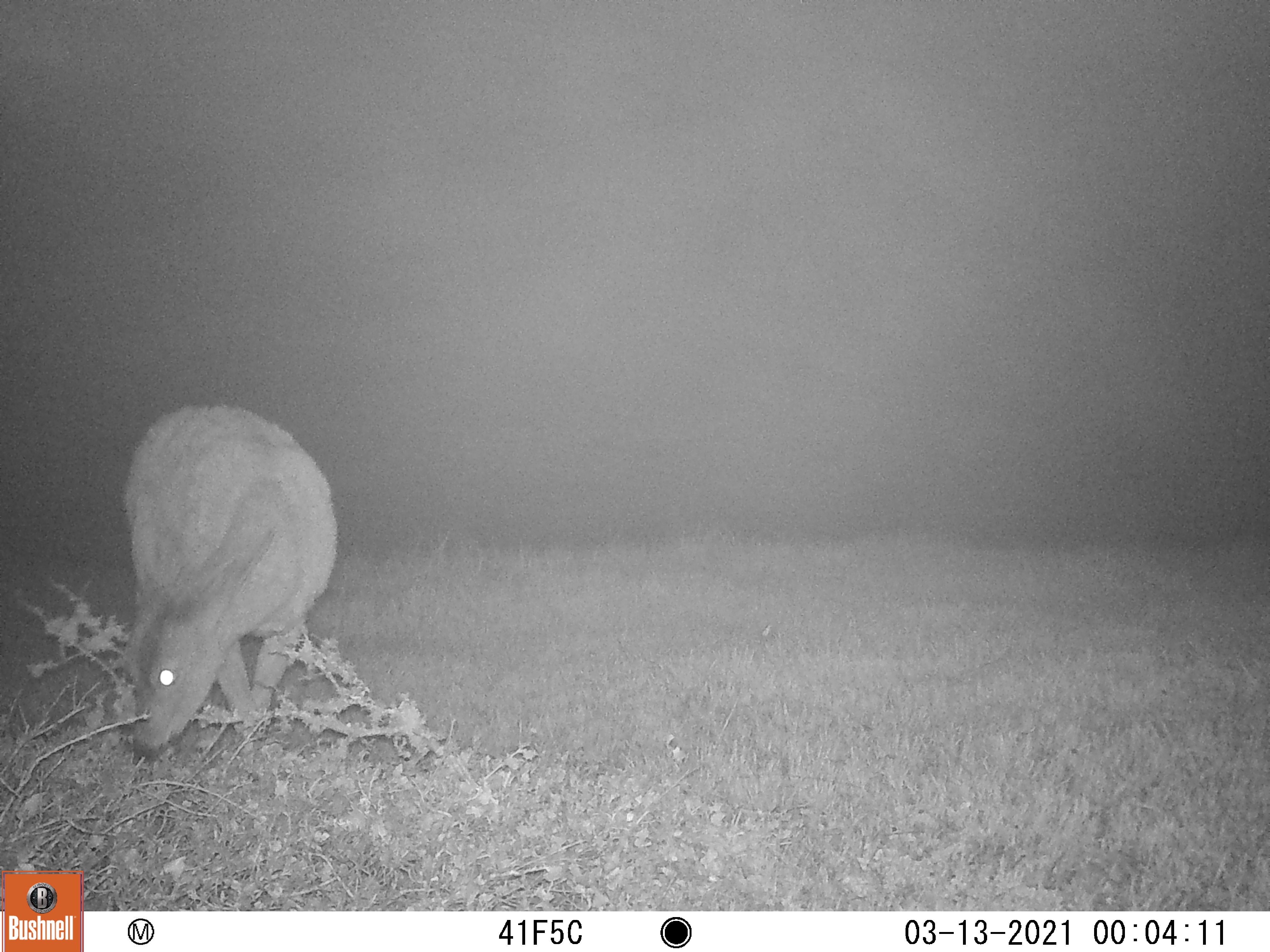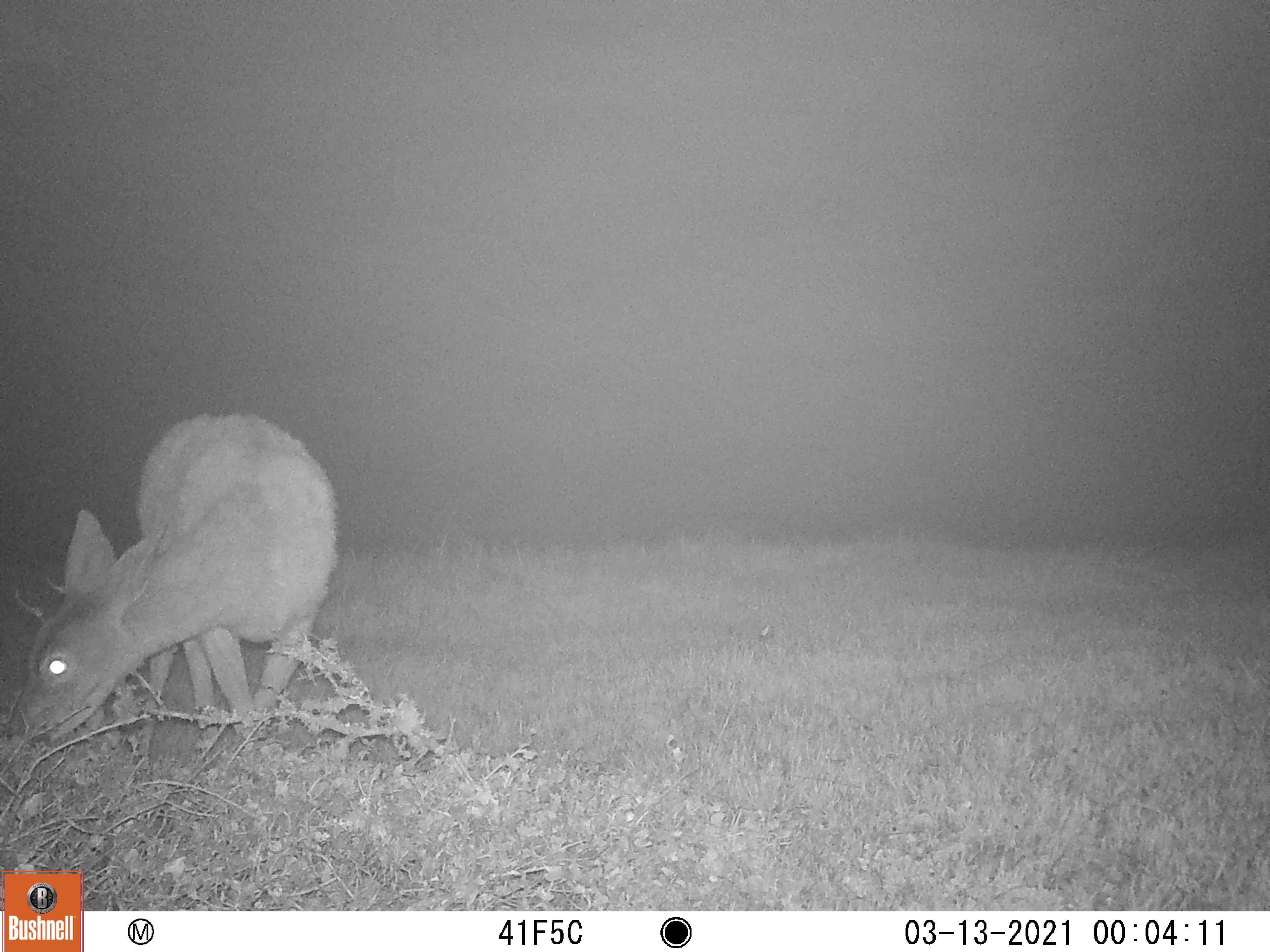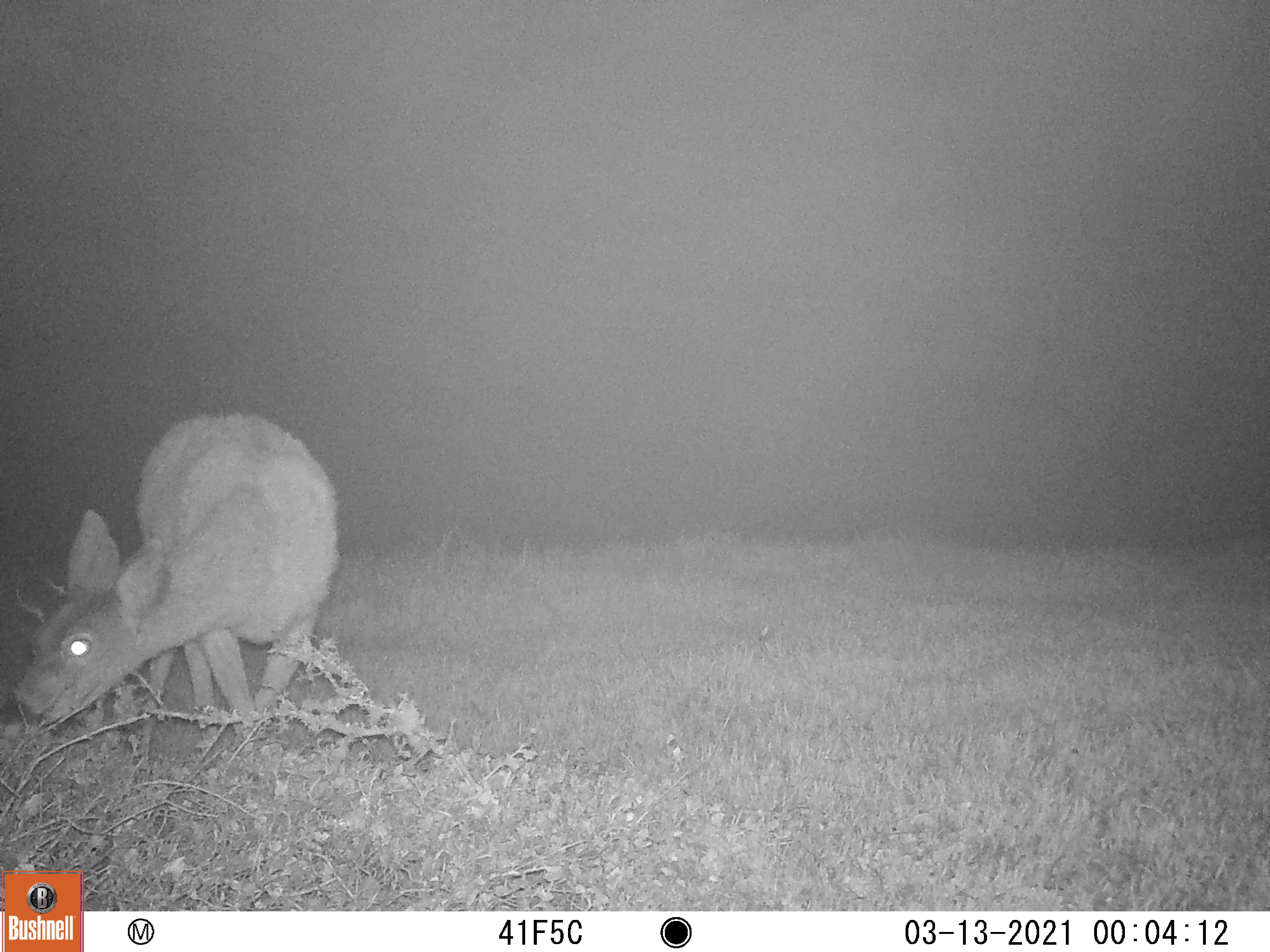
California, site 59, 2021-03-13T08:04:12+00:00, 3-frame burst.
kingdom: Animalia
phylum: Chordata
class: Mammalia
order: Artiodactyla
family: Cervidae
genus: Odocoileus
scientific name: Odocoileus hemionus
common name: mule deer